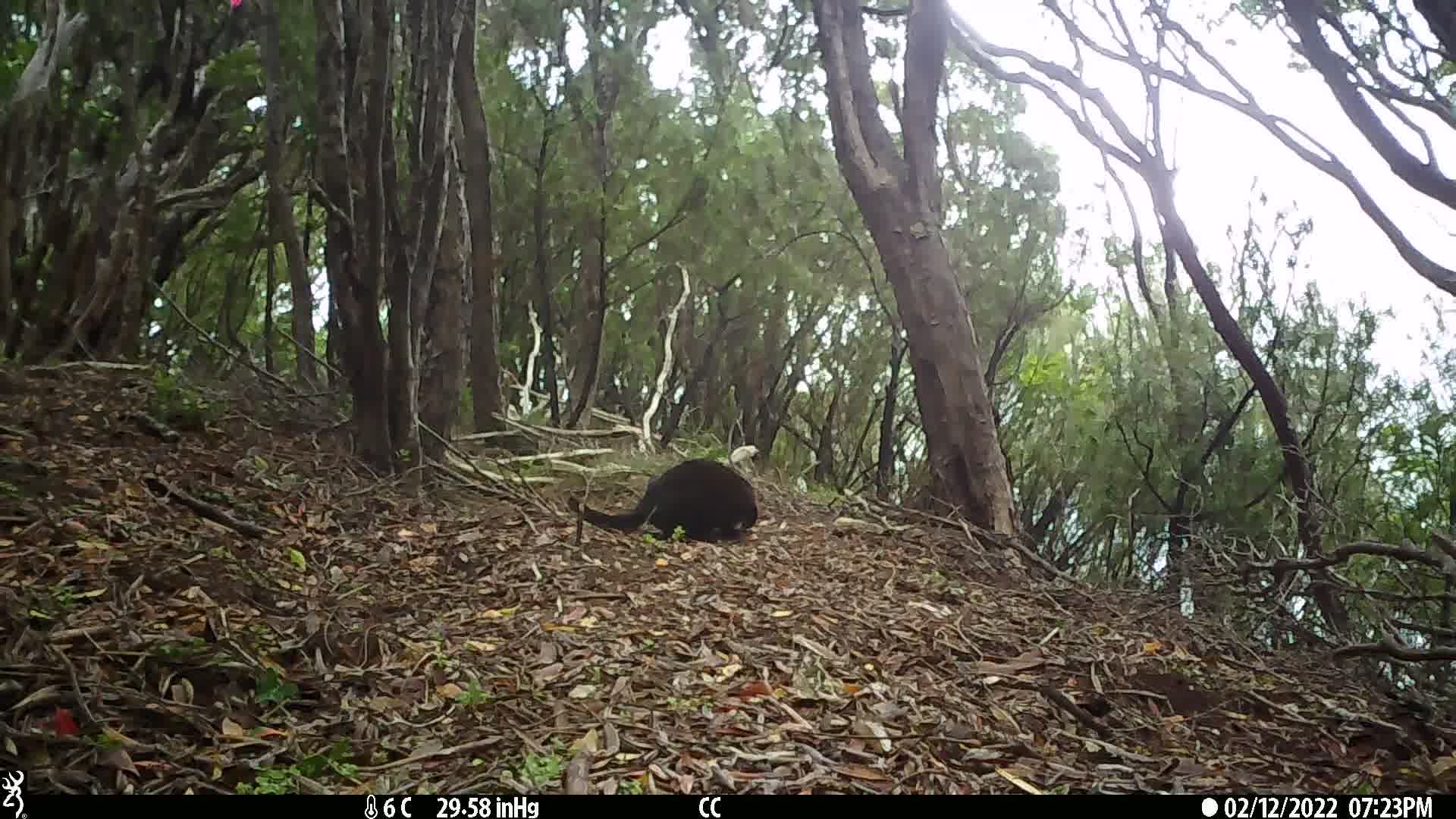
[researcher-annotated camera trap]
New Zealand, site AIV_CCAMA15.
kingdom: Animalia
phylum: Chordata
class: Mammalia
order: Carnivora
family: Felidae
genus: Felis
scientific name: Felis catus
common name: domestic cat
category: cat